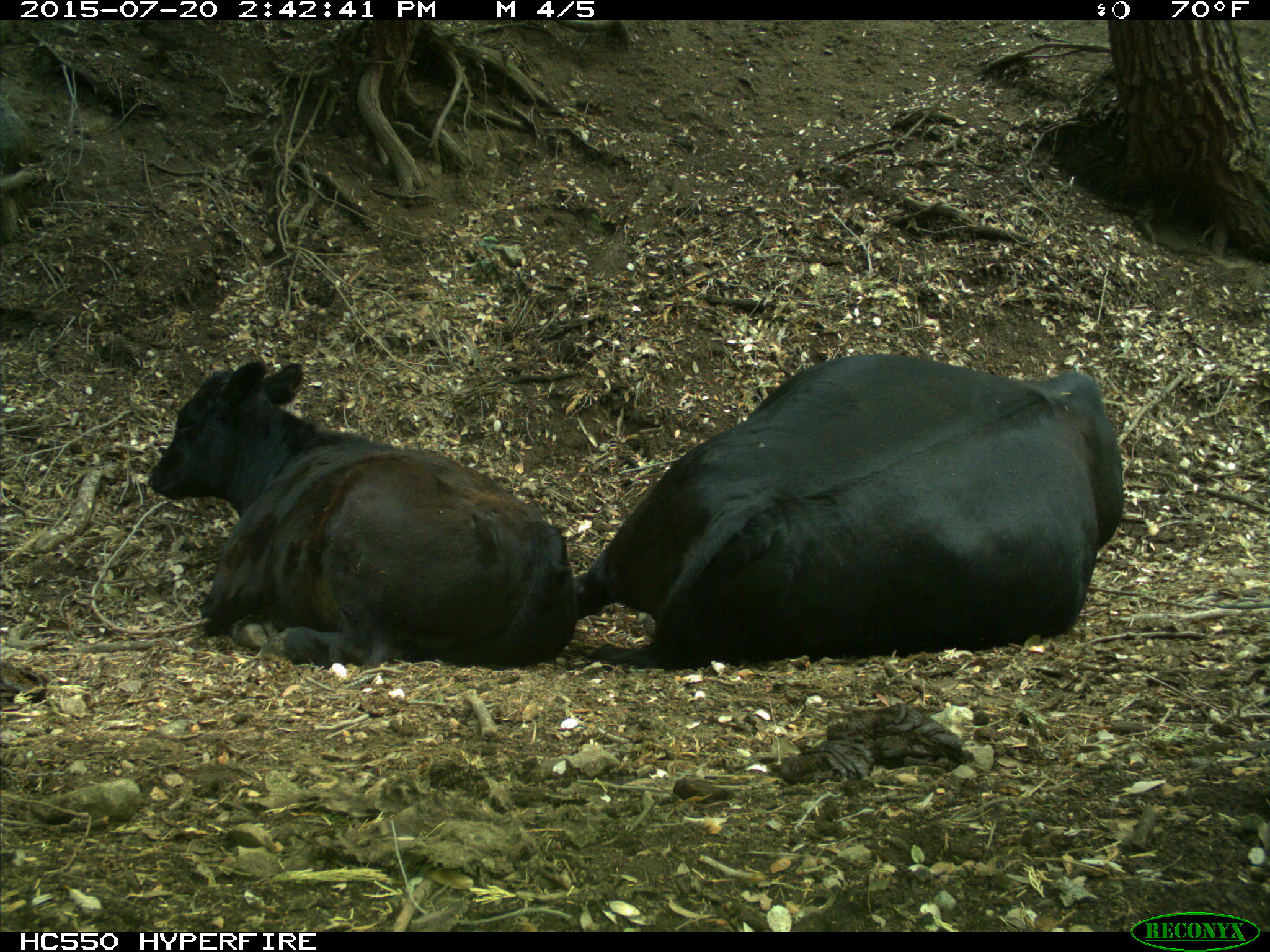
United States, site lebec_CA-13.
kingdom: Animalia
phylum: Chordata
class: Mammalia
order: Artiodactyla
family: Bovidae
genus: Bos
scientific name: Bos taurus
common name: domestic cow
Bos taurus (domestic cow).